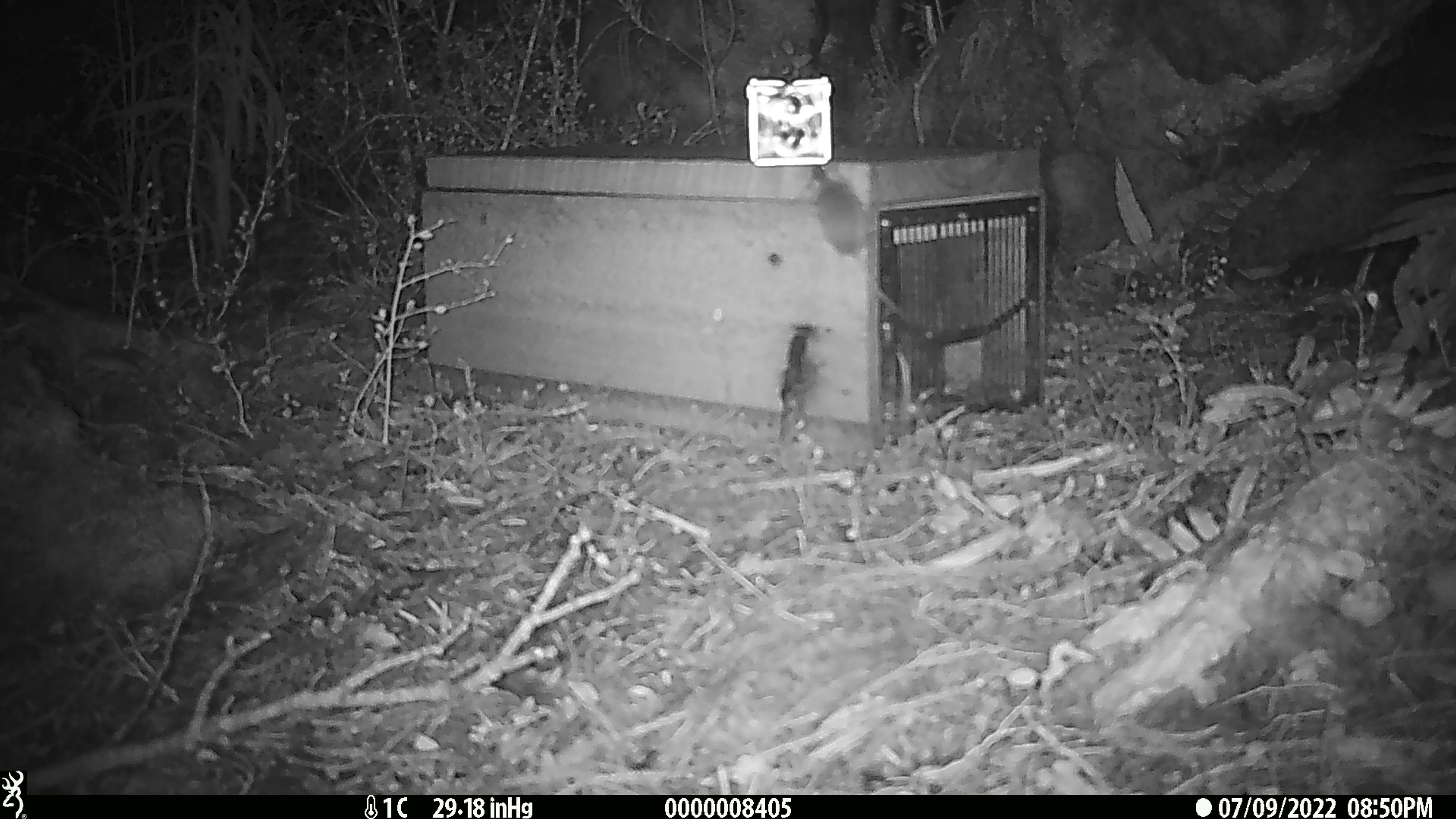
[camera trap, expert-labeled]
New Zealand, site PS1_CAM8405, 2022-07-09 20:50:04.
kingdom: Animalia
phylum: Chordata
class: Mammalia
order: Rodentia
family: Muridae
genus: Mus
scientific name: Mus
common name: mouse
Mouse (Mus).